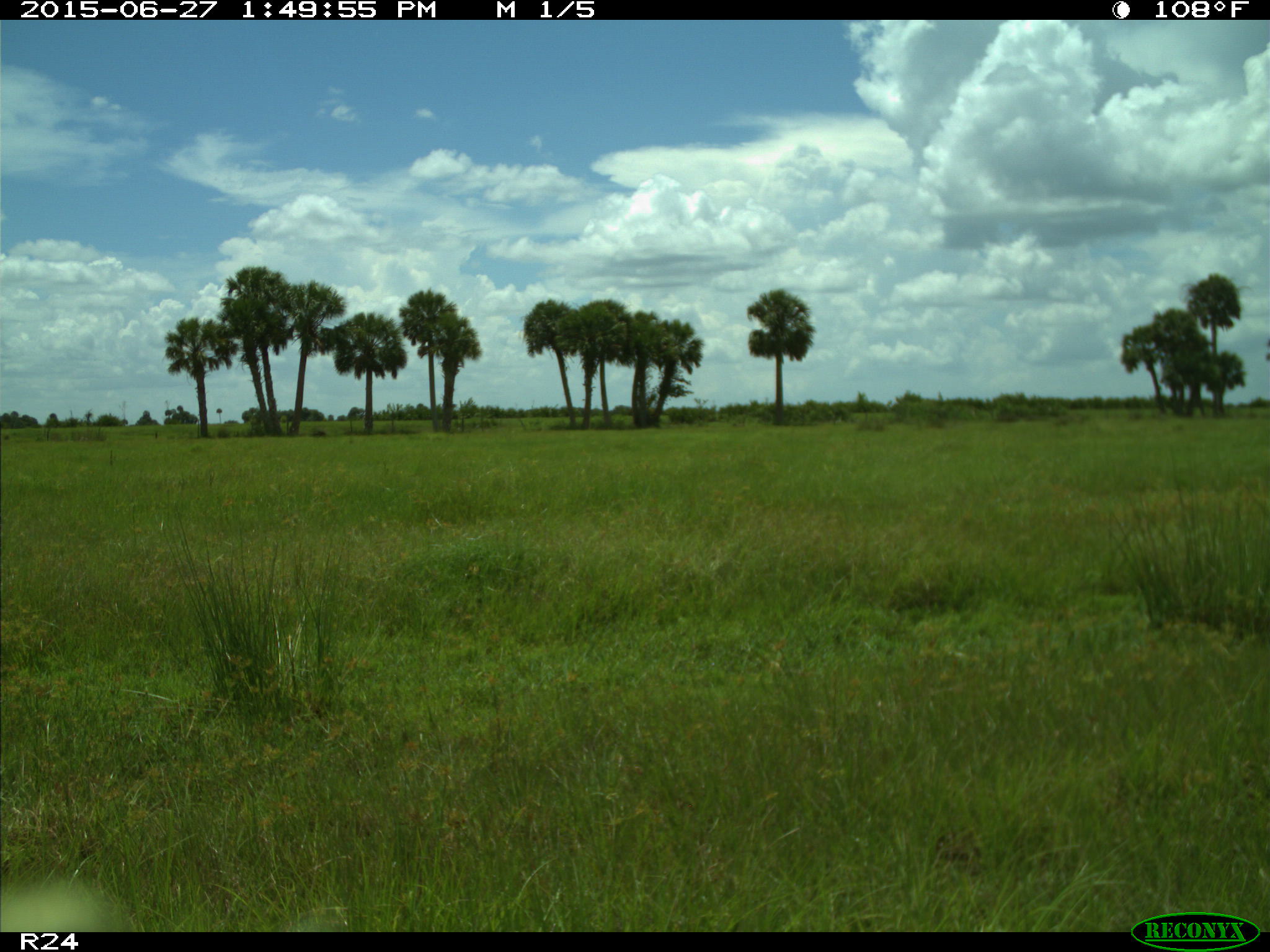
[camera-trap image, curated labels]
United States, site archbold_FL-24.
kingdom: Animalia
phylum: Chordata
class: Mammalia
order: Artiodactyla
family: Bovidae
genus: Bos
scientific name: Bos taurus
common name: domestic cow